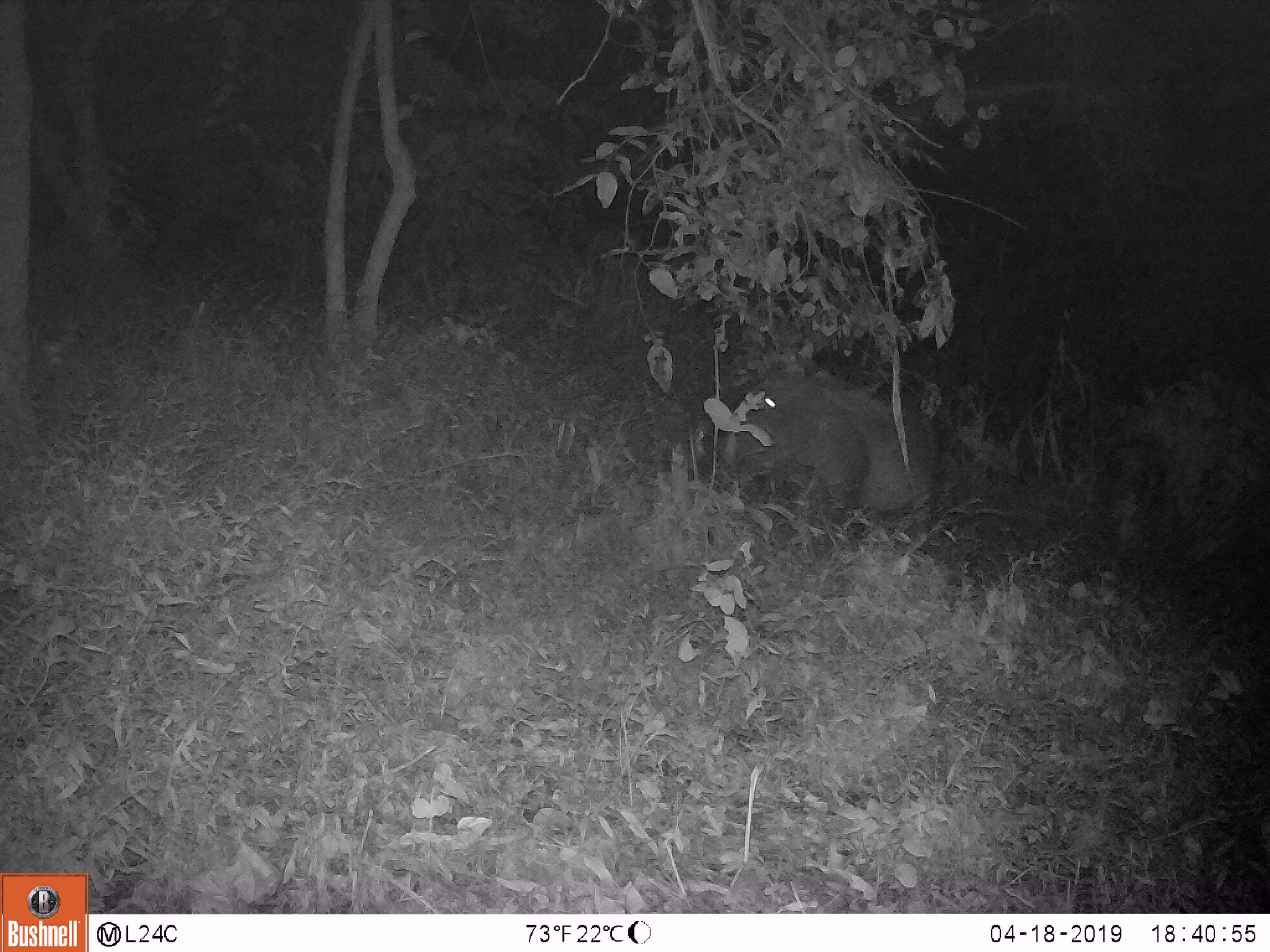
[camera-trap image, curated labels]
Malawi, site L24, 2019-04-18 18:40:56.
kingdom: Animalia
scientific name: Animalia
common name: other animal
Other animal (Animalia), count 1.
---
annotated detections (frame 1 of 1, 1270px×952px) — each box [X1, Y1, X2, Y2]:
other animal: [715, 347, 943, 541]